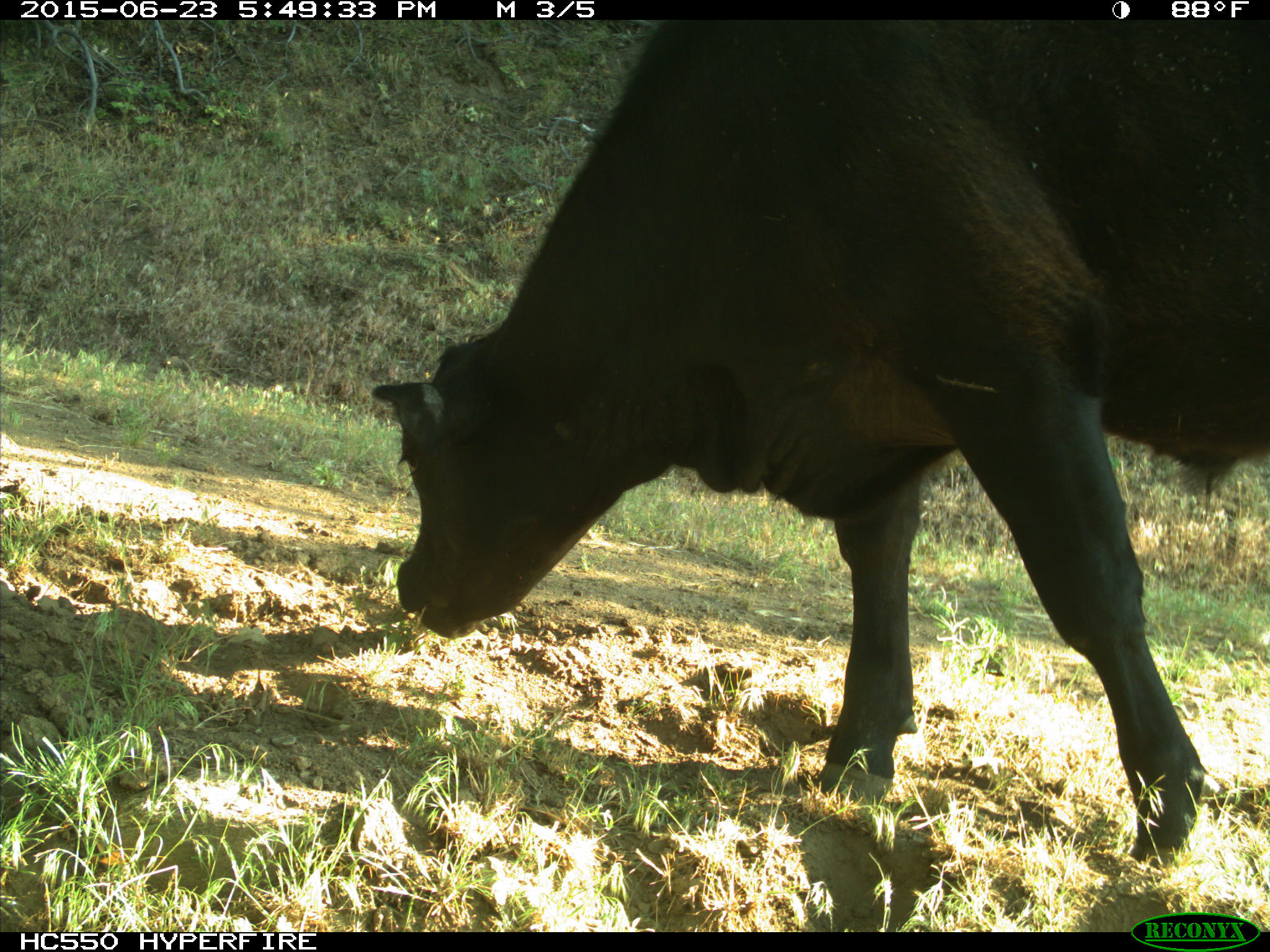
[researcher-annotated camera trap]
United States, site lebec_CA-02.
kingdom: Animalia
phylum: Chordata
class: Mammalia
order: Artiodactyla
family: Bovidae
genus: Bos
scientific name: Bos taurus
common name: domestic cow